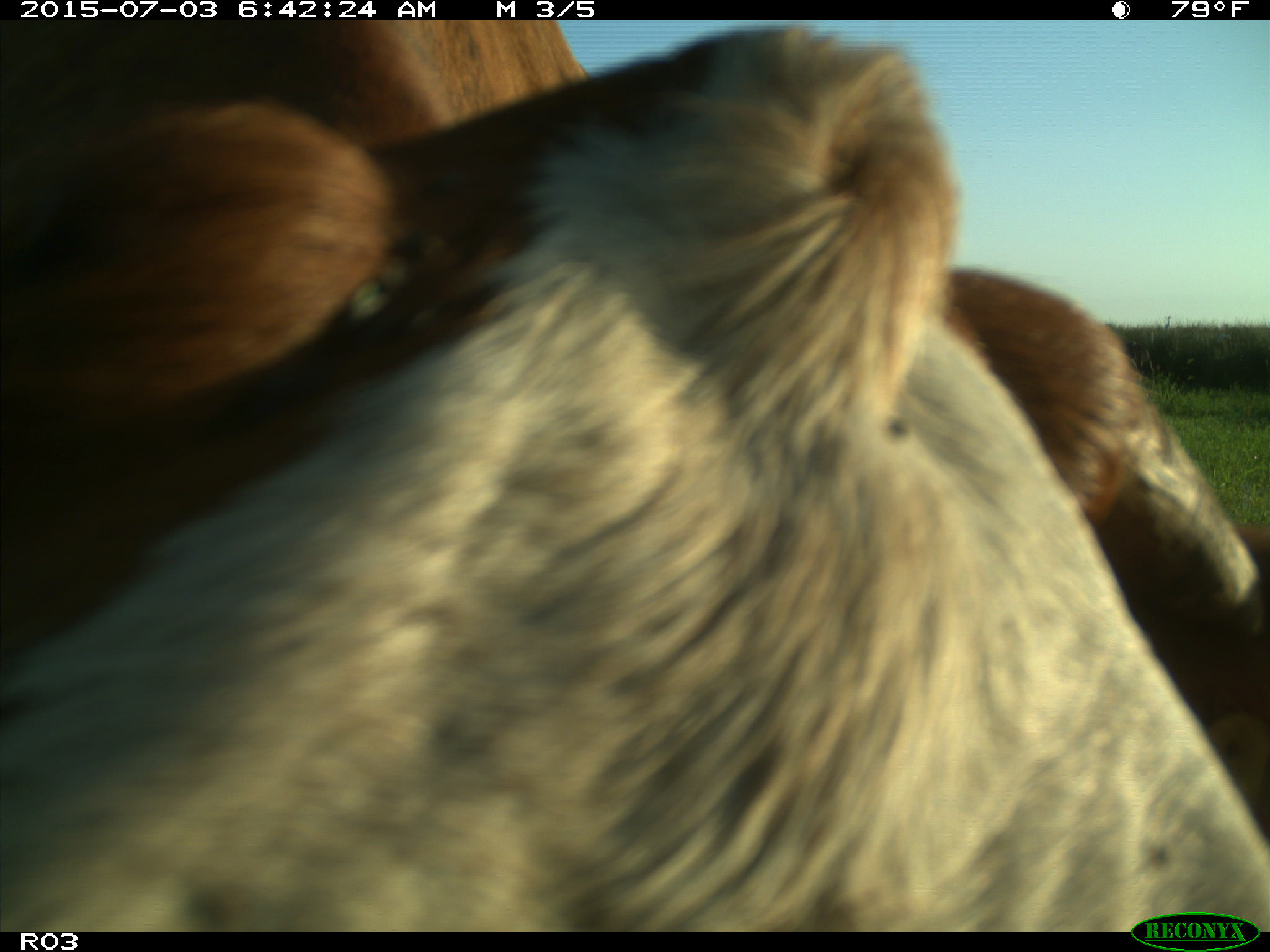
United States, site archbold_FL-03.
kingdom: Animalia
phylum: Chordata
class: Mammalia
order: Artiodactyla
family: Bovidae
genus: Bos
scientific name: Bos taurus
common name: domestic cow